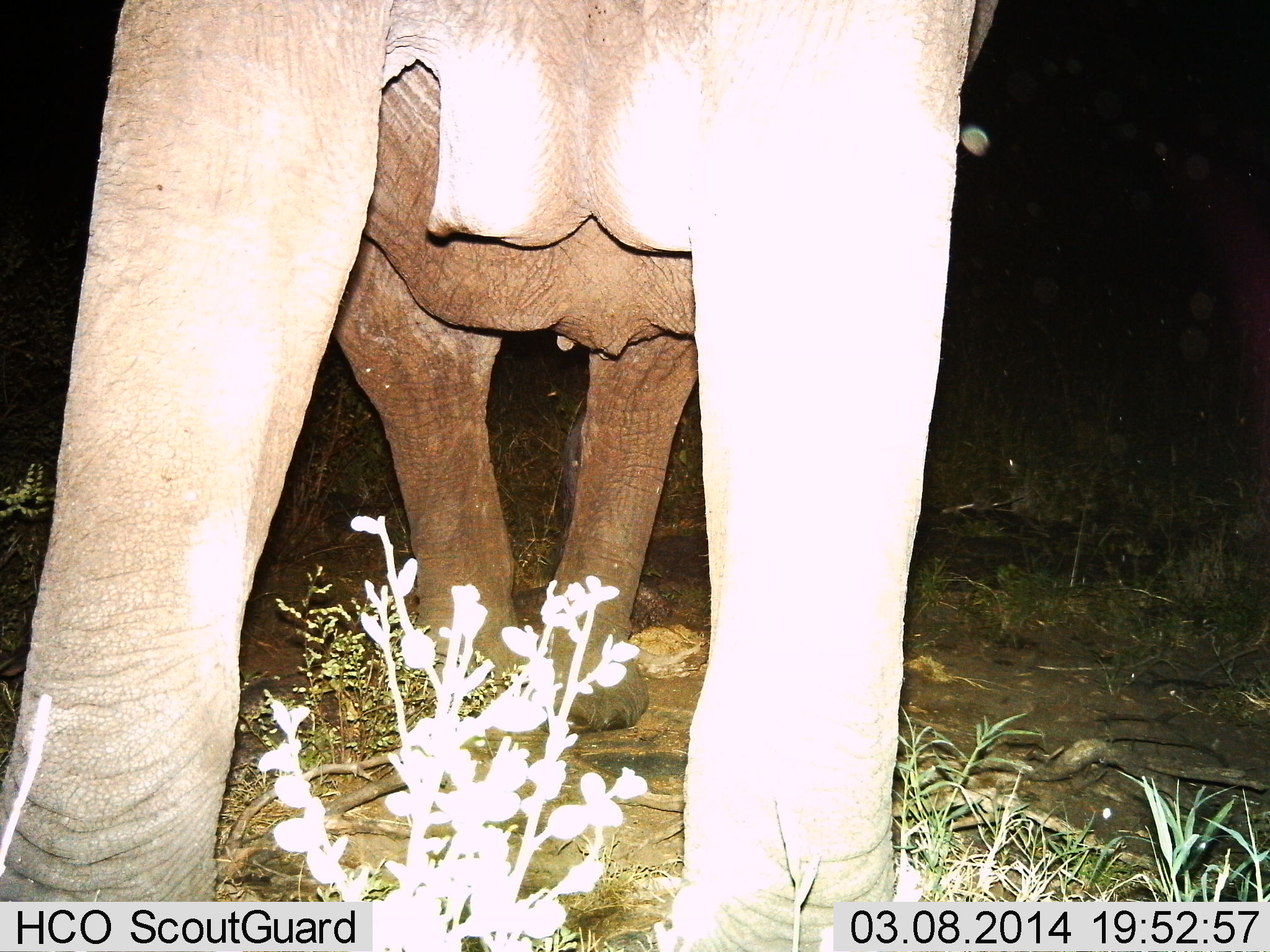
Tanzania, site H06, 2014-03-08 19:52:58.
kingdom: Animalia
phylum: Chordata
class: Mammalia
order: Proboscidea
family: Elephantidae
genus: Loxodonta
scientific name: Loxodonta africana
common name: african bush elephant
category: elephant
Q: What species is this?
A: Elephant (african bush elephant) (Loxodonta africana).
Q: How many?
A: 1.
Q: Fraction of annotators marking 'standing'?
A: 100%.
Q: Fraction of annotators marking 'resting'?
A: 0%.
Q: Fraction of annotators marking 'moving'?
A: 0%.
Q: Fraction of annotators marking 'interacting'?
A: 0%.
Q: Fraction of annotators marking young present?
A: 0%.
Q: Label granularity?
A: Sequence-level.